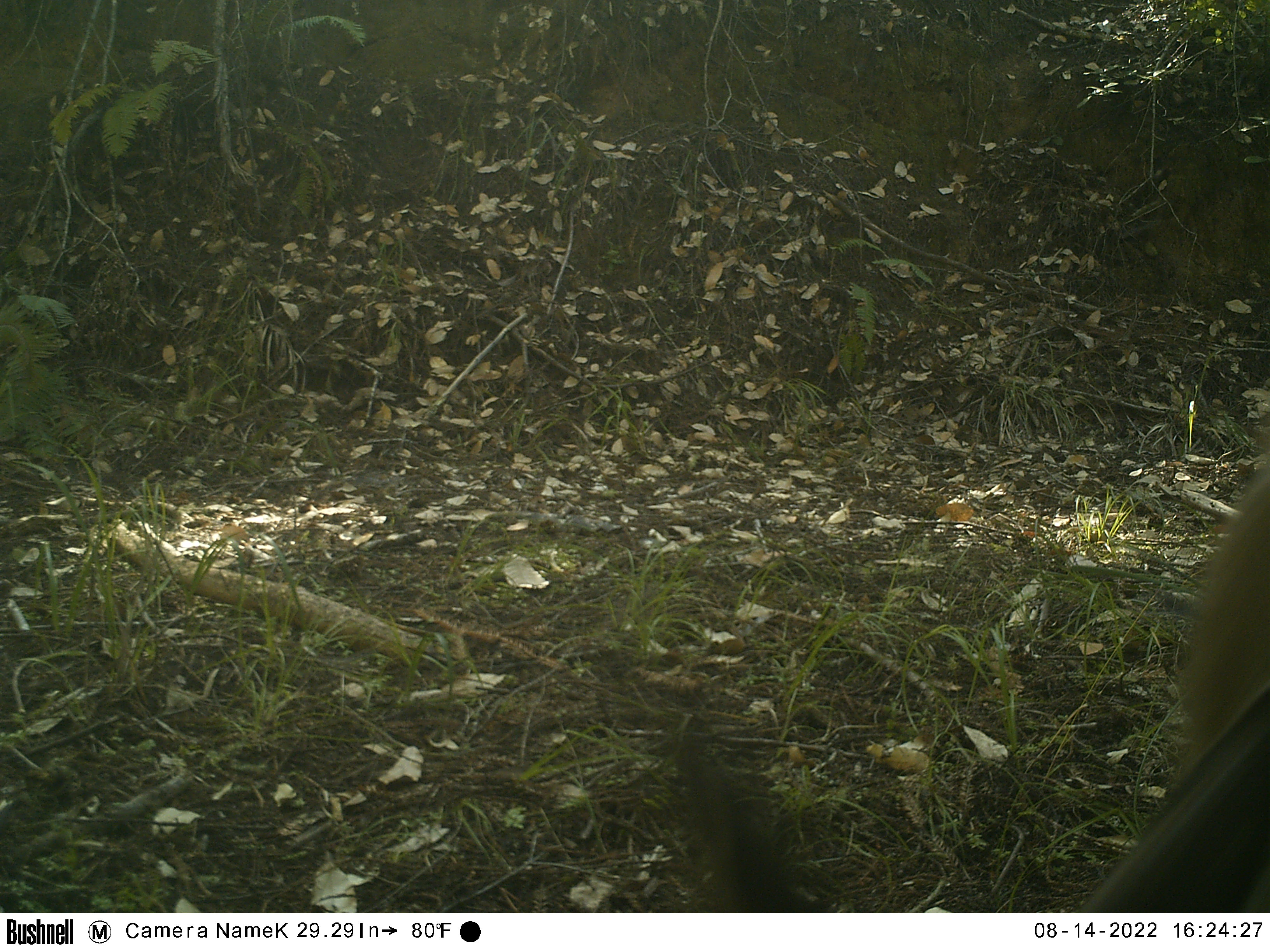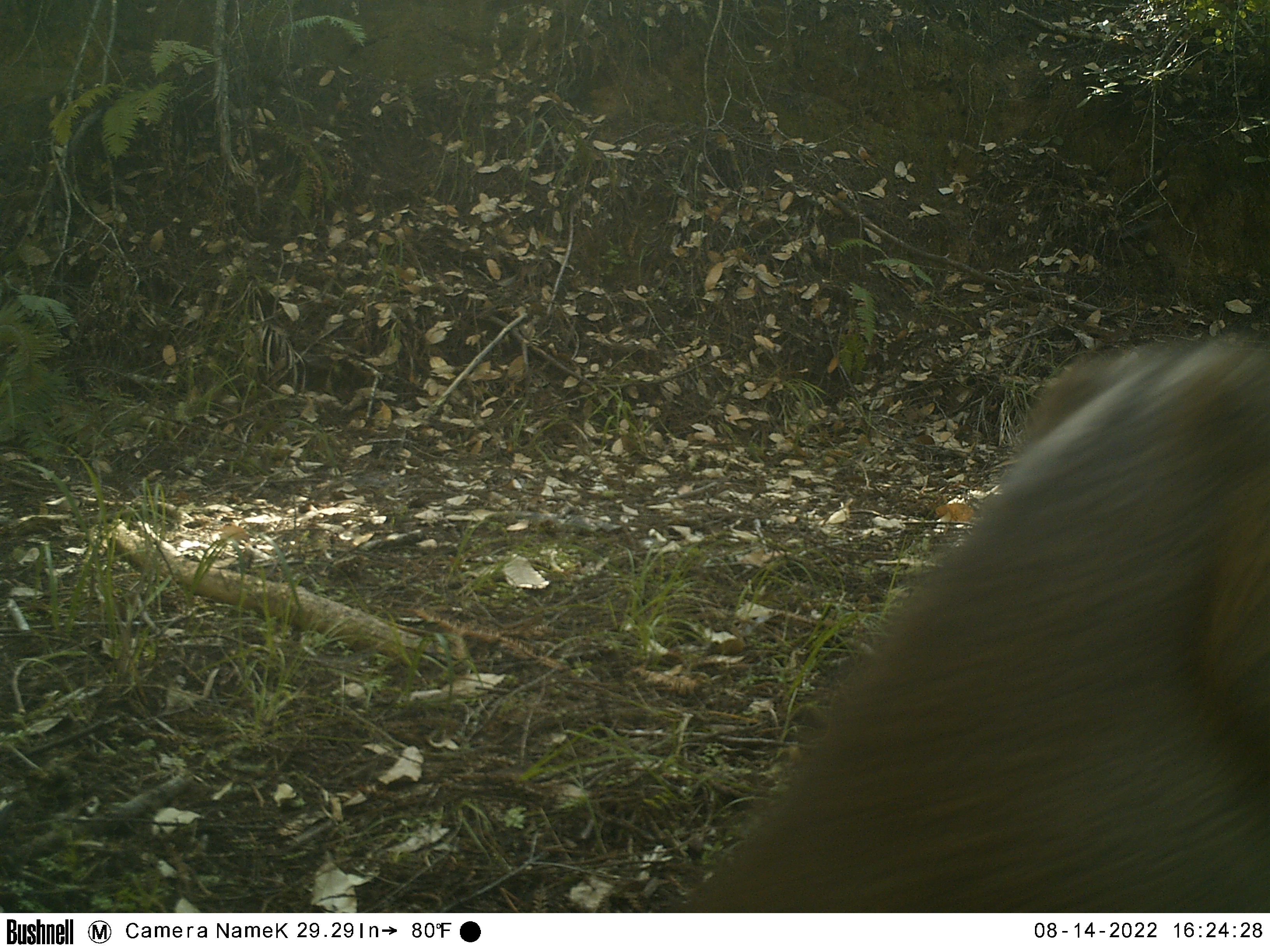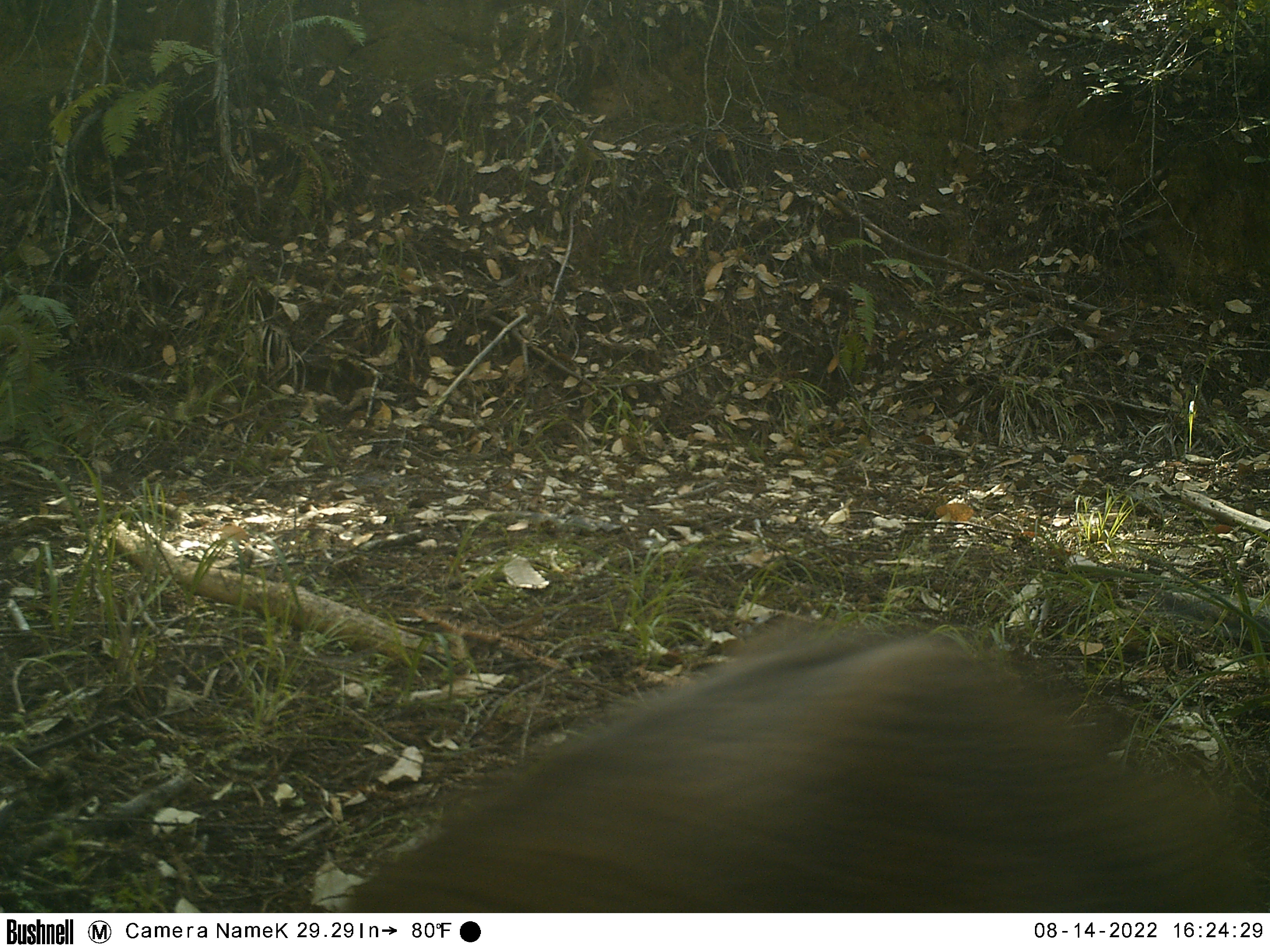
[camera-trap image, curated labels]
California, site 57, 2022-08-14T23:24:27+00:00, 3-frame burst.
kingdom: Animalia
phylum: Chordata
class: Mammalia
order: Artiodactyla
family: Cervidae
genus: Odocoileus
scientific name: Odocoileus hemionus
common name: mule deer